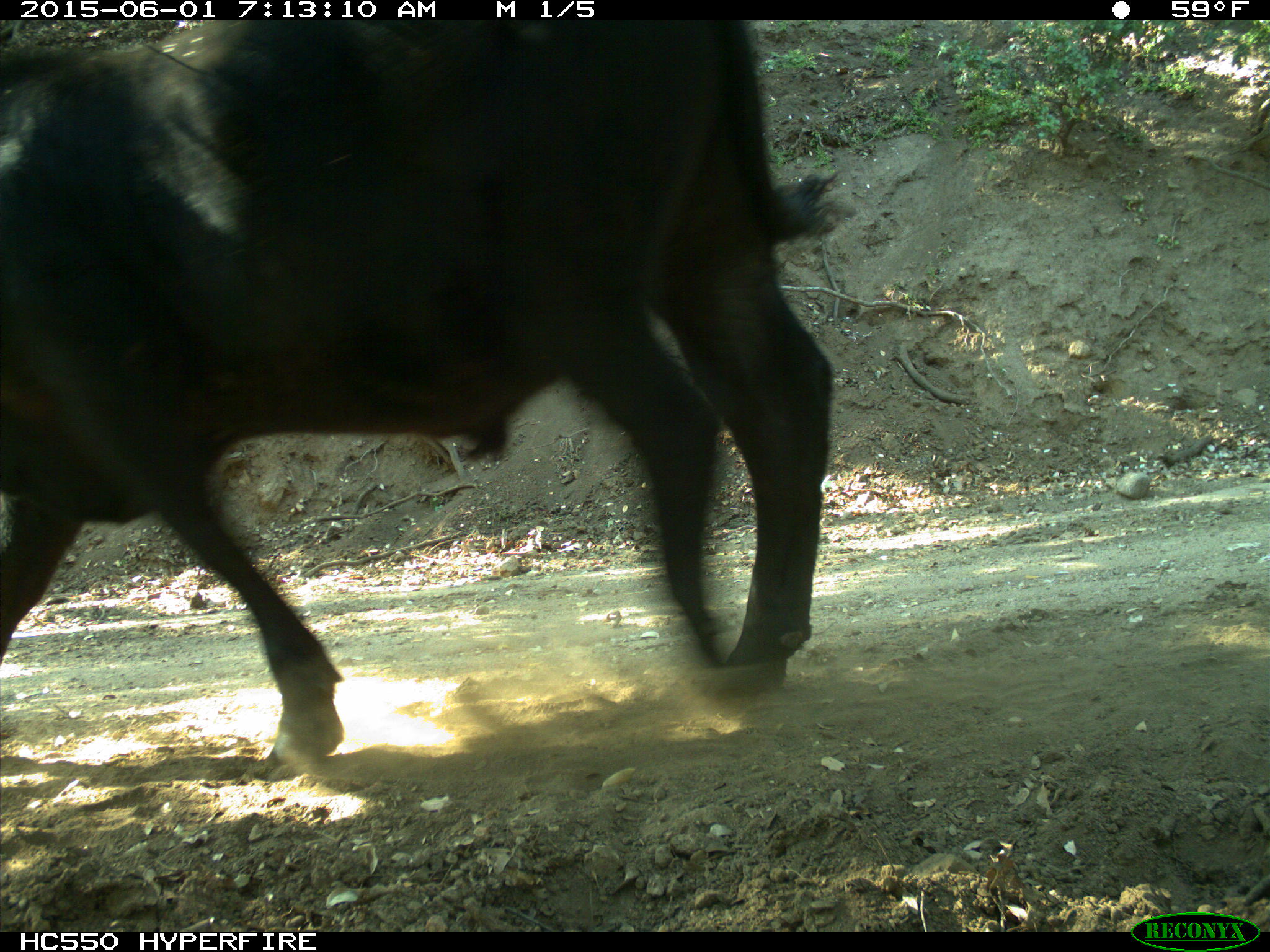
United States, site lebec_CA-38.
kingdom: Animalia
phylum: Chordata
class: Mammalia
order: Artiodactyla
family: Bovidae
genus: Bos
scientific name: Bos taurus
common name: domestic cow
Bos taurus (domestic cow).